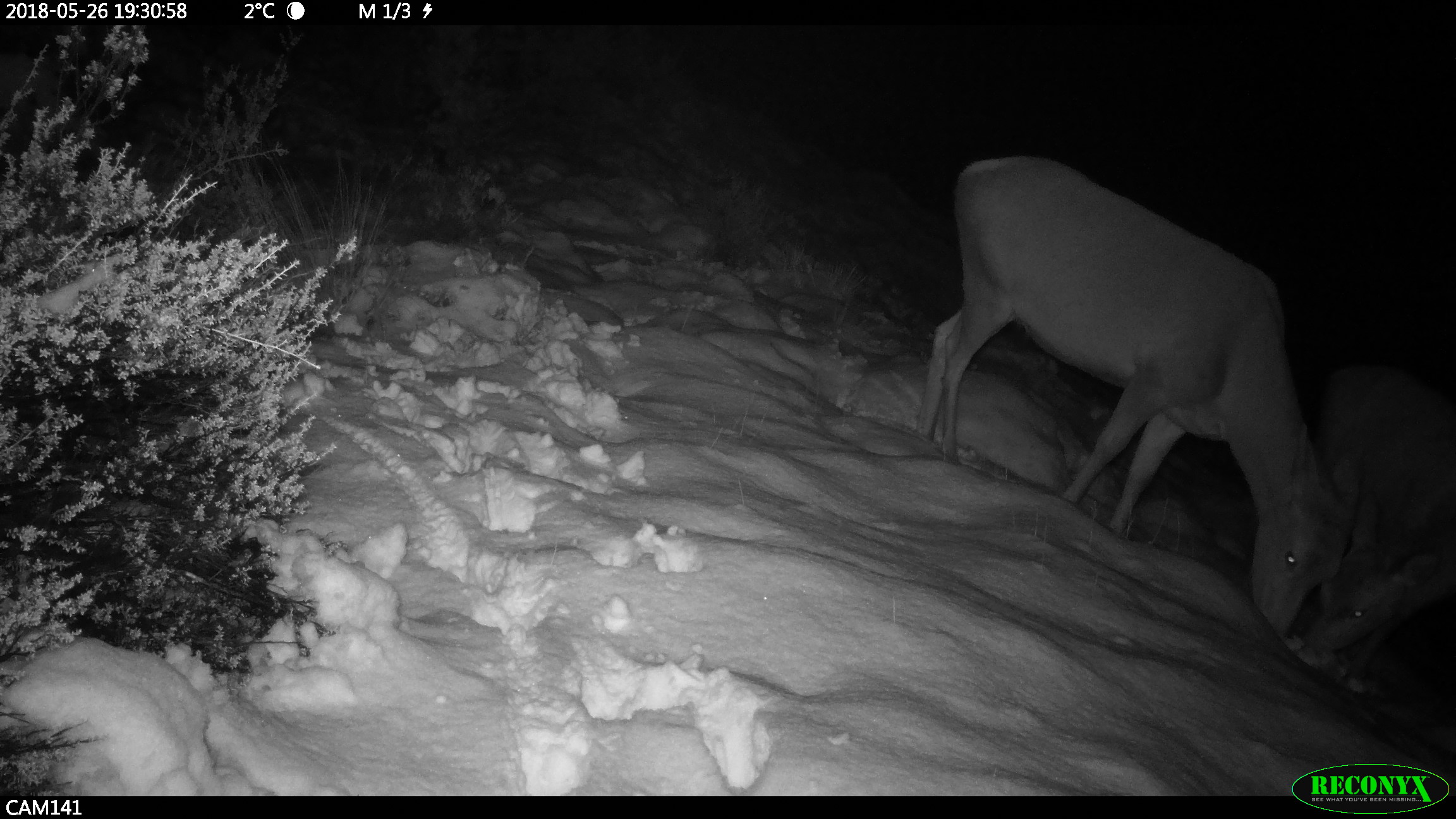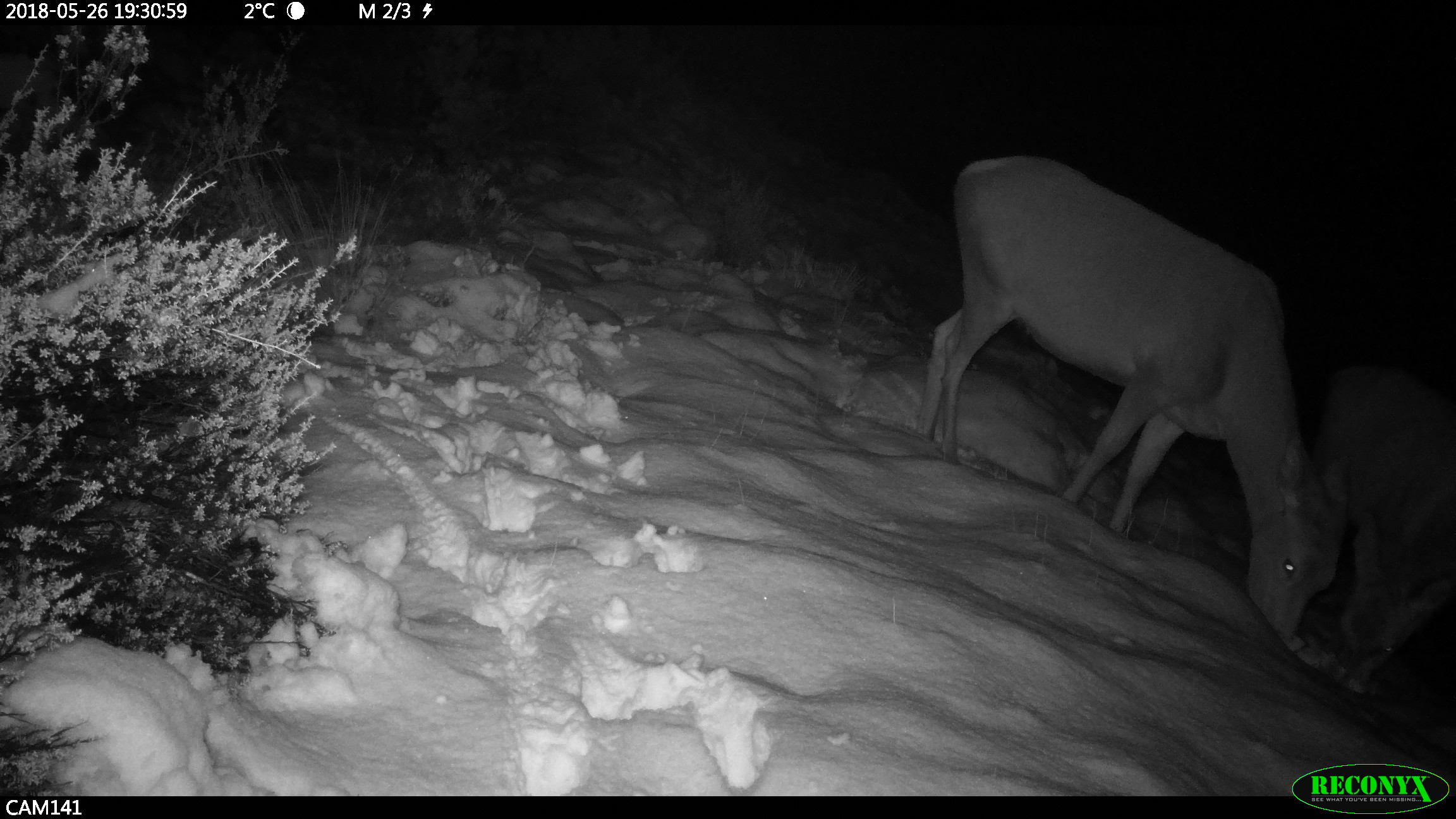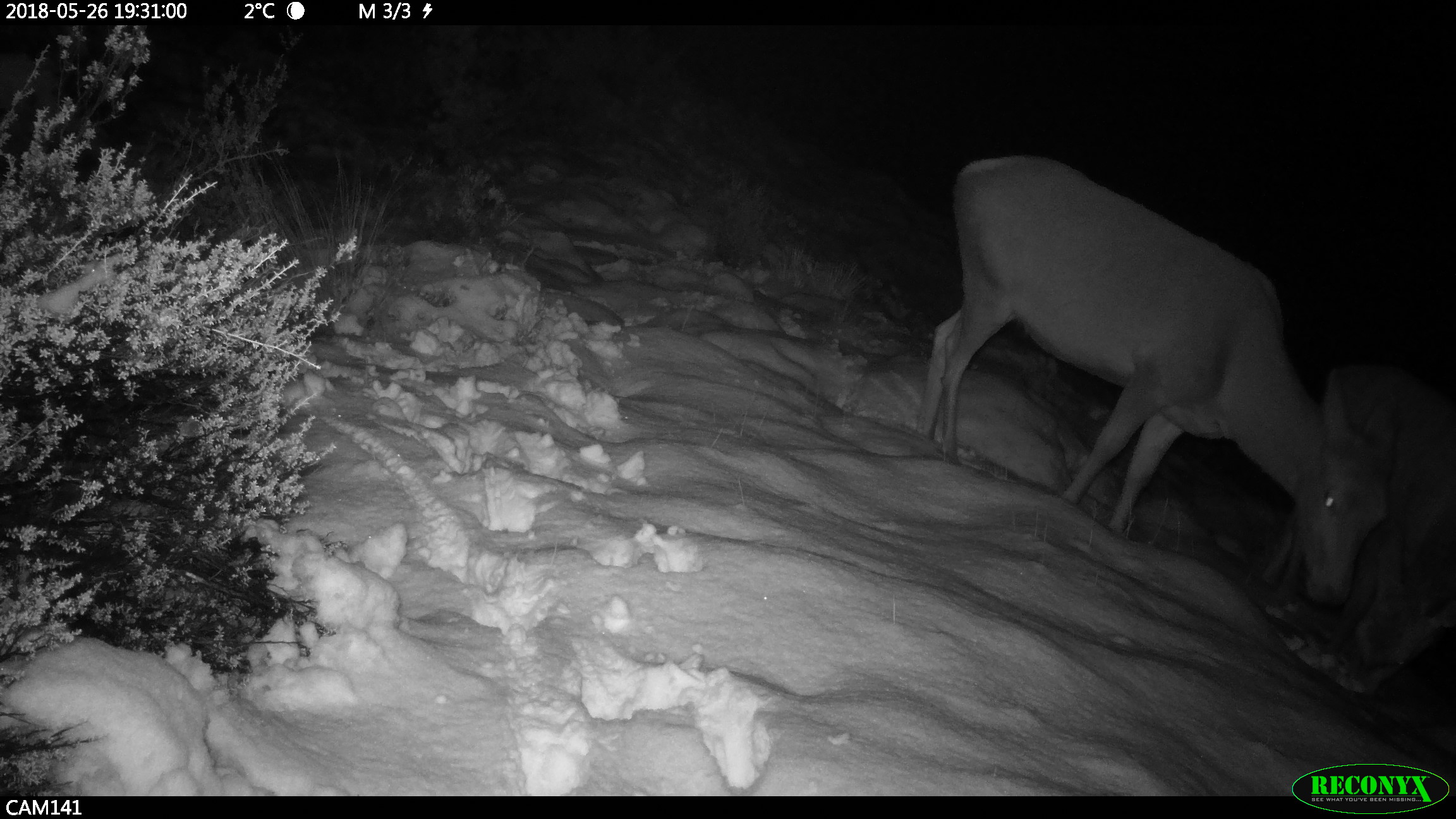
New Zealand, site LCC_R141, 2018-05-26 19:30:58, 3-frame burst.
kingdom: Animalia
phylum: Chordata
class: Mammalia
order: Artiodactyla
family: Cervidae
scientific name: Cervidae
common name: deer